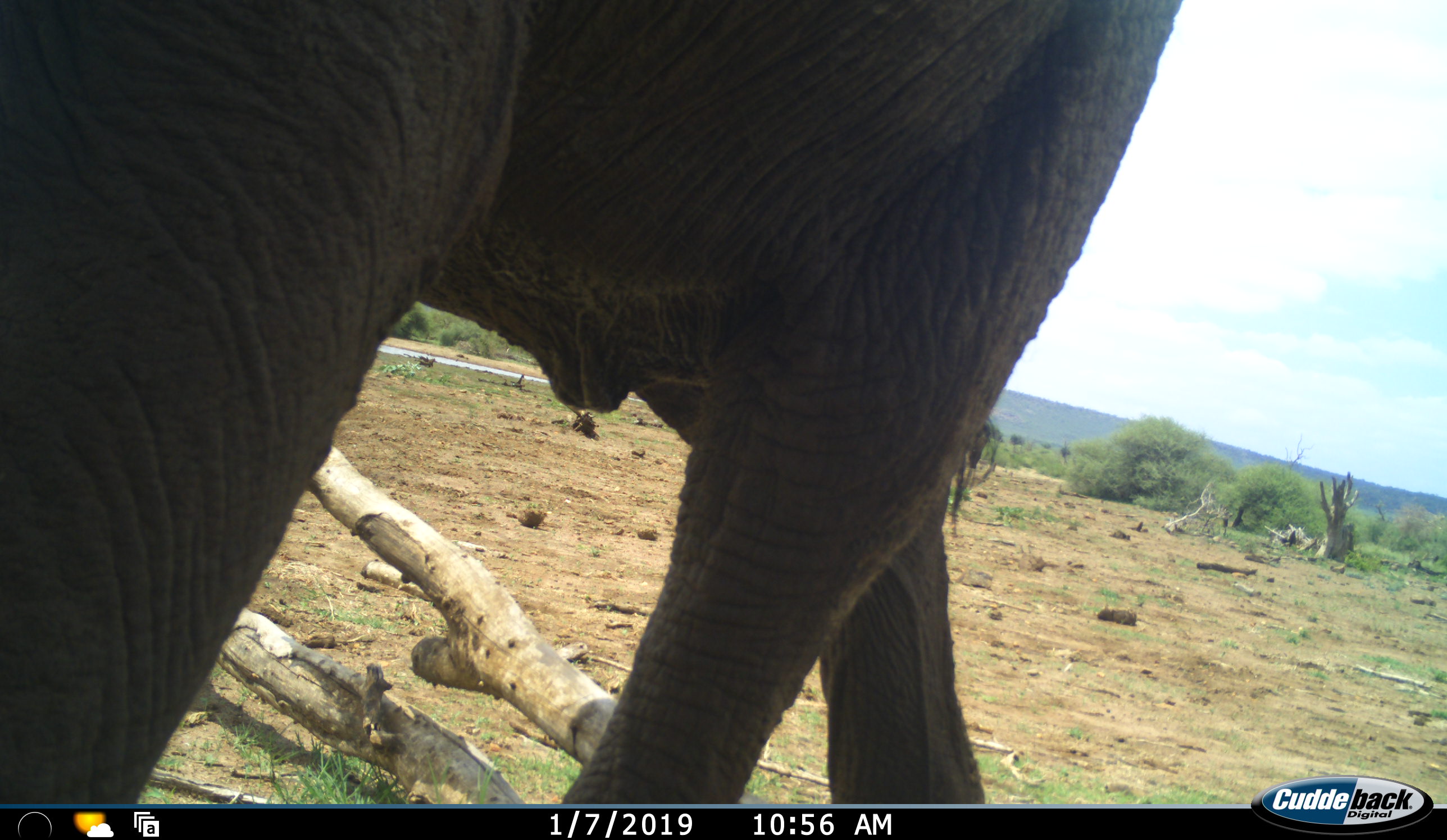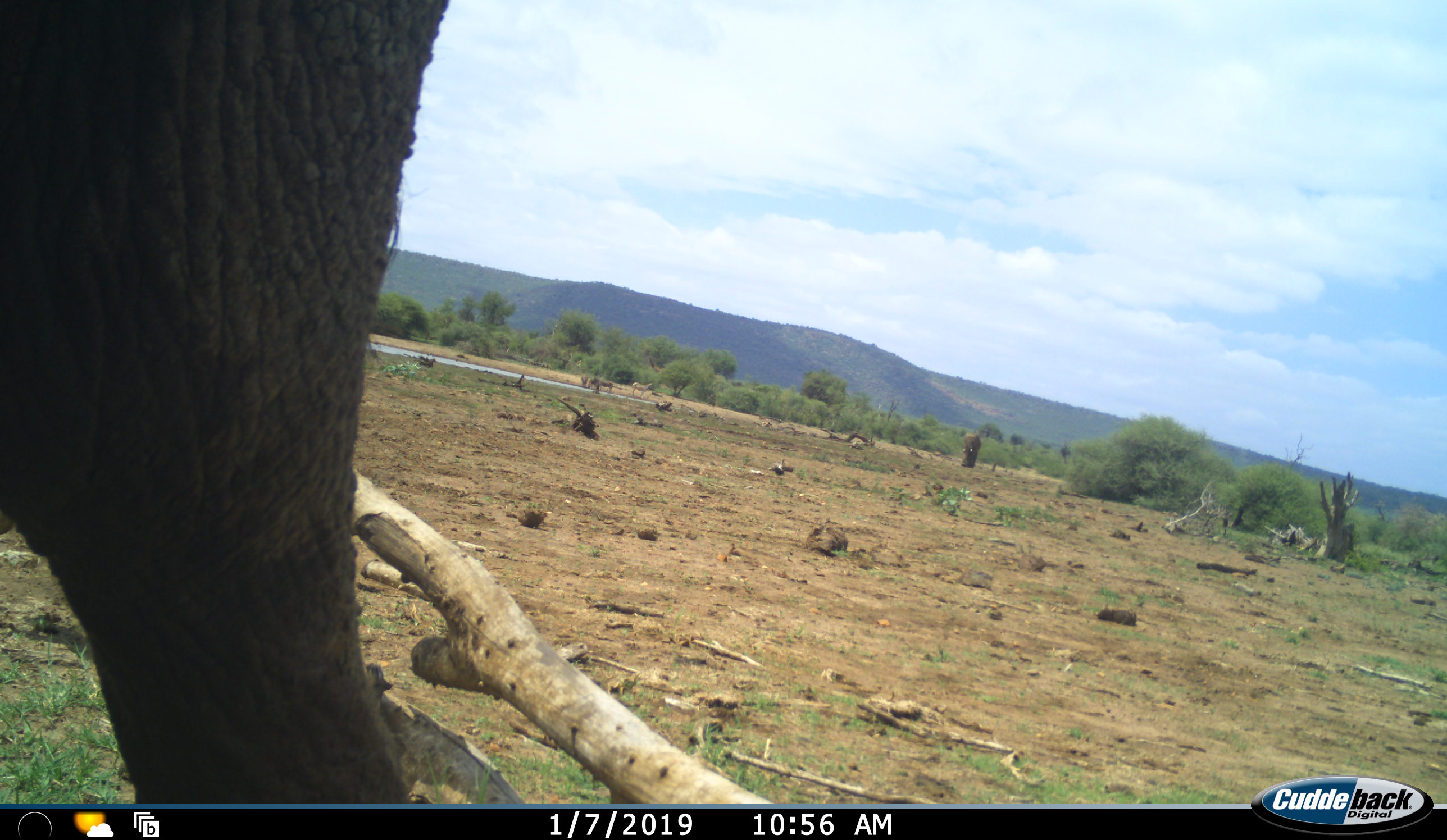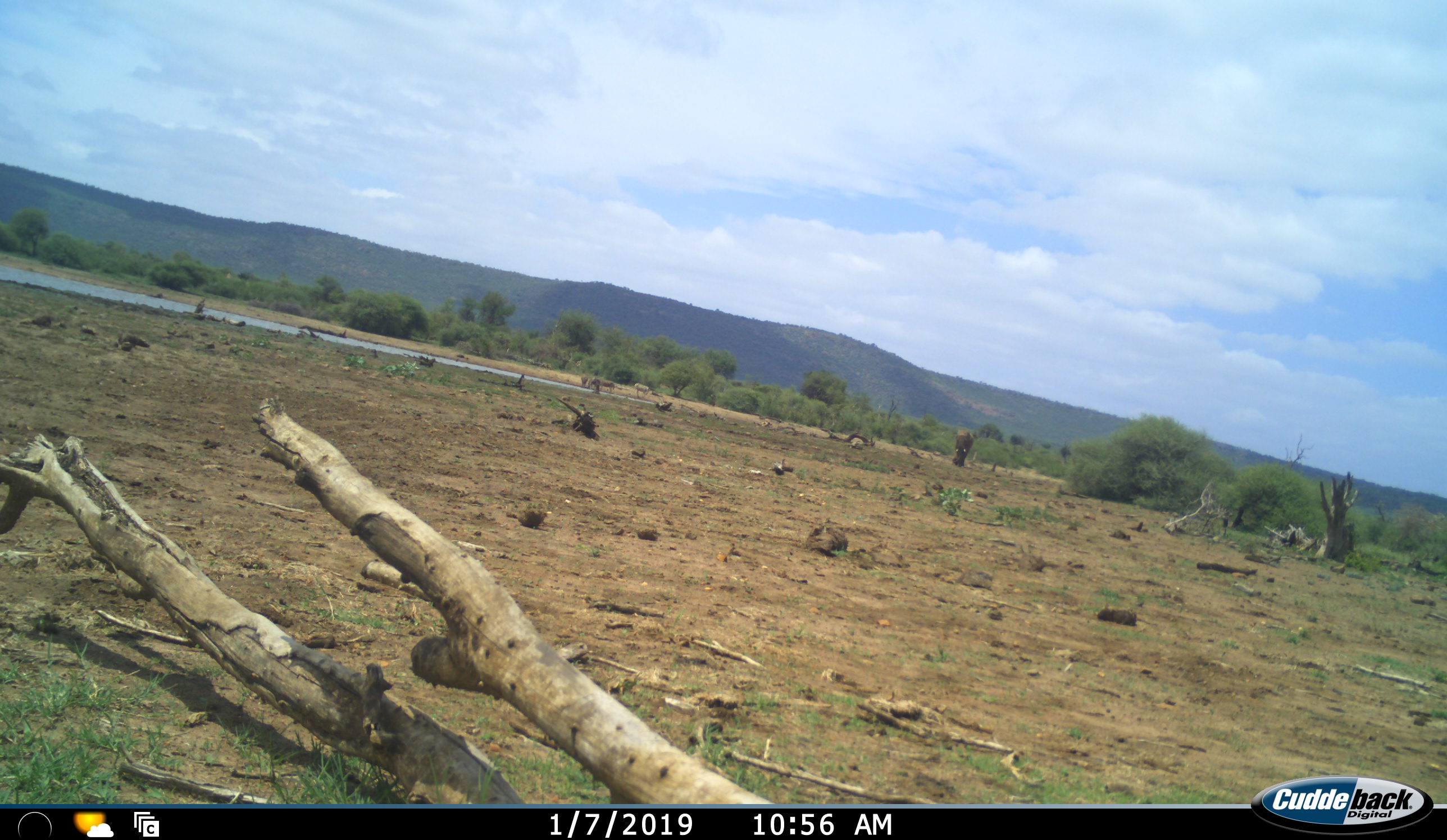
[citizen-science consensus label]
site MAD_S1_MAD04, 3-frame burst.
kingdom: Animalia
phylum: Chordata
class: Mammalia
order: Proboscidea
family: Elephantidae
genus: Loxodonta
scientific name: Loxodonta africana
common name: african bush elephant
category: elephant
Elephant (african bush elephant) (Loxodonta africana), count 2. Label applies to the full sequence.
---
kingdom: Animalia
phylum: Chordata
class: Mammalia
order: Perissodactyla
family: Equidae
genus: Equus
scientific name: Equus quagga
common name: plains zebra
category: zebraplains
Zebraplains (plains zebra) (Equus quagga), count 1. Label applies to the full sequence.